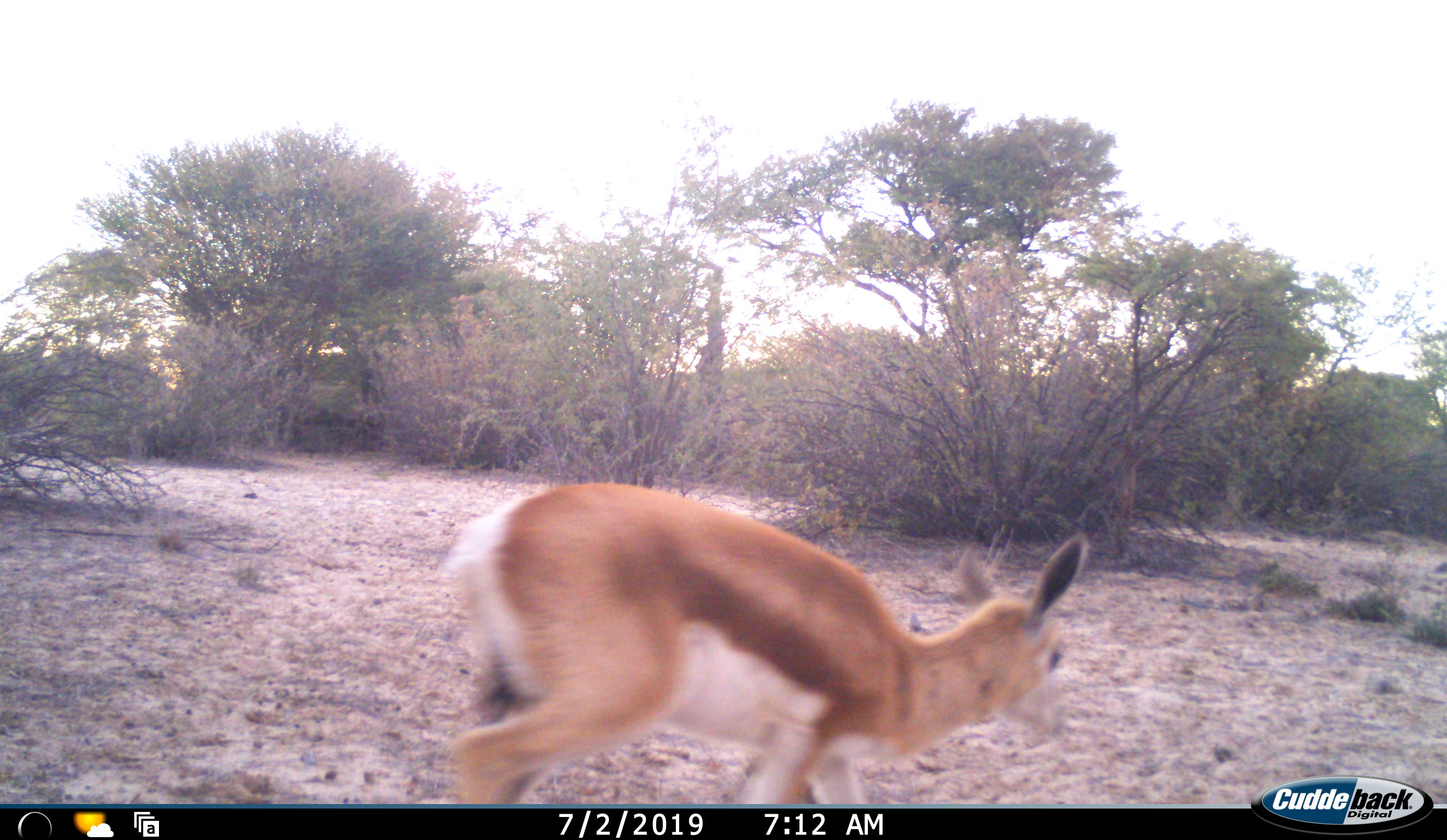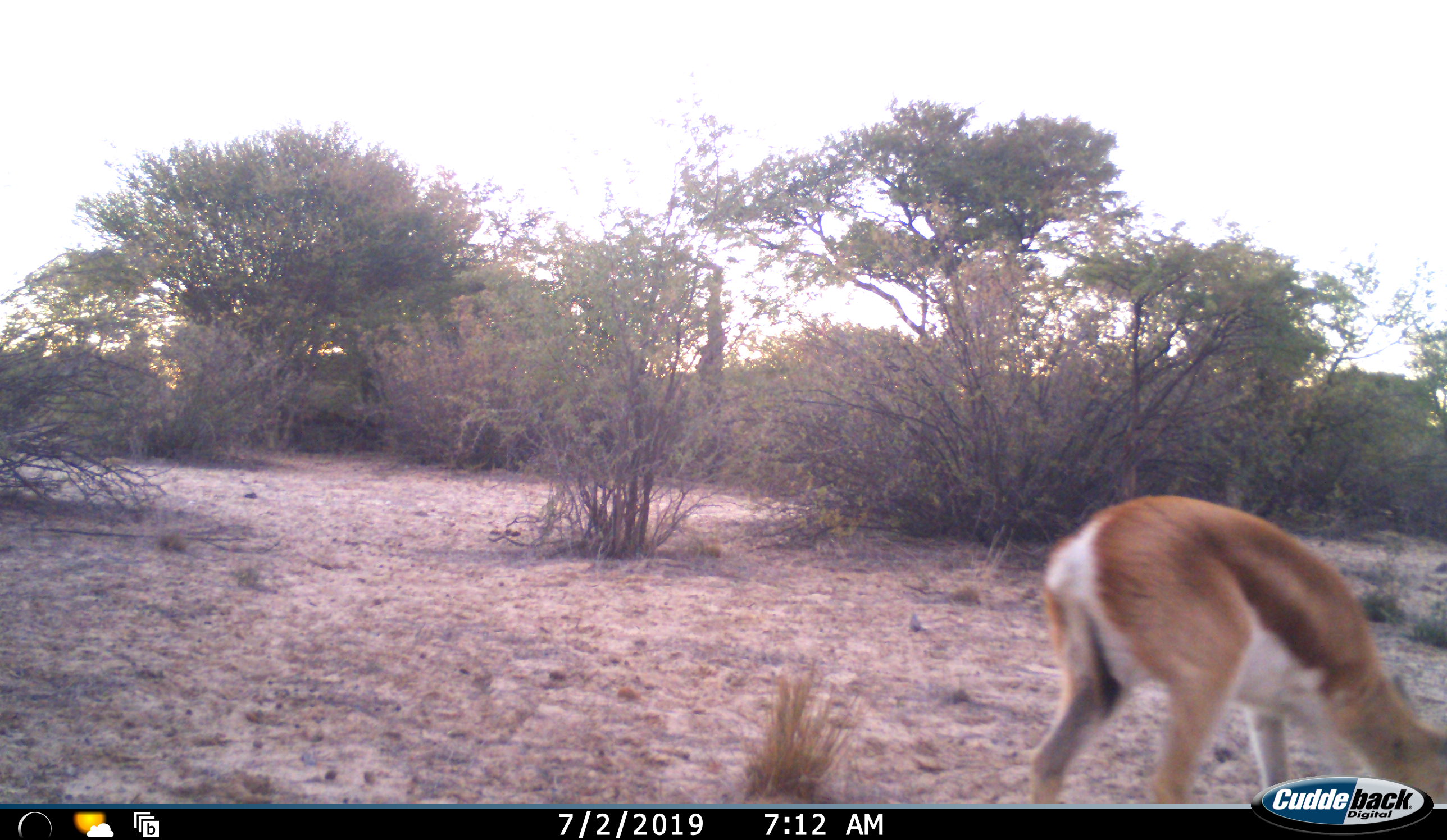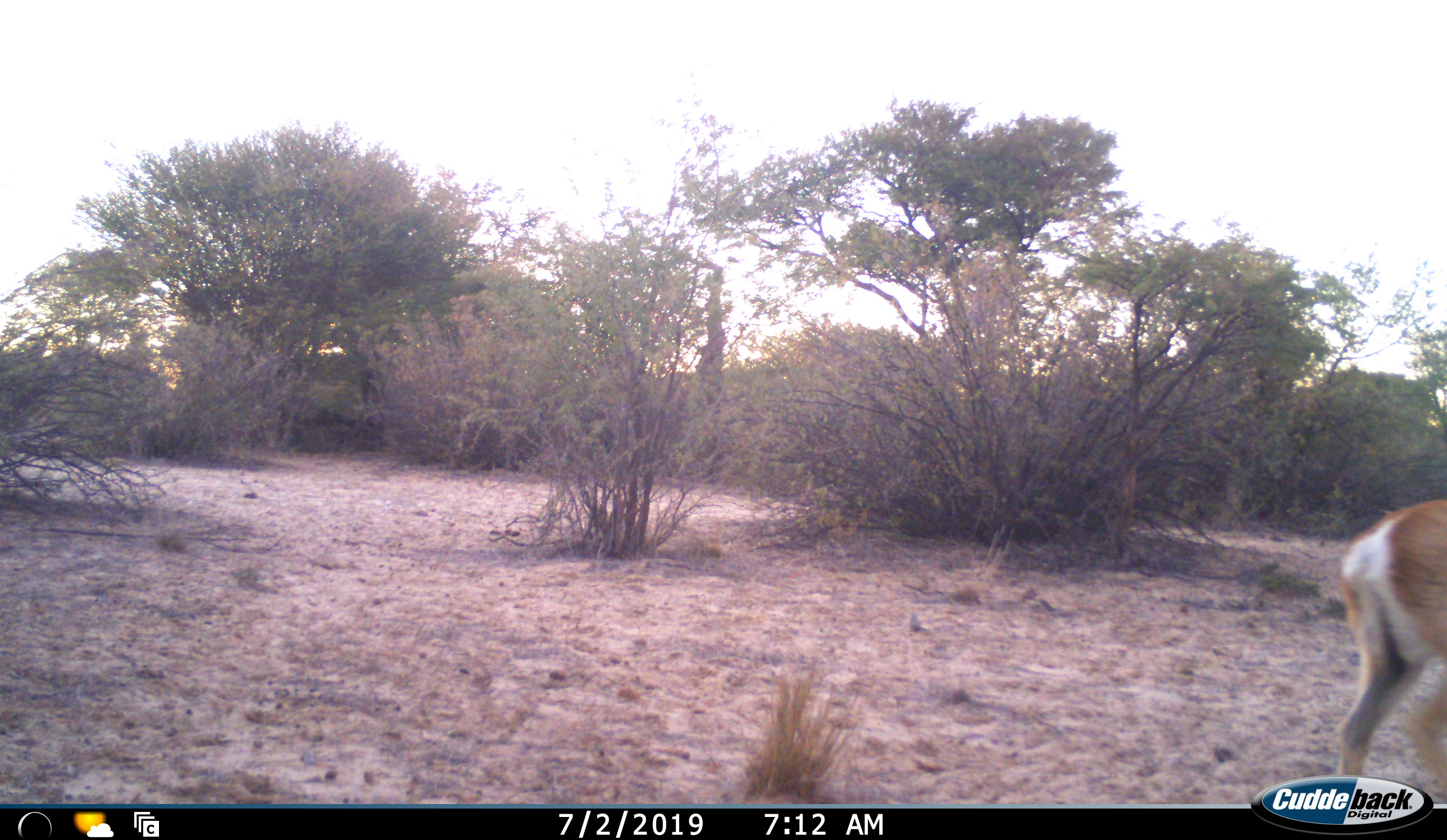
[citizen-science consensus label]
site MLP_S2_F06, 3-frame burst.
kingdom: Animalia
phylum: Chordata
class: Mammalia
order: Artiodactyla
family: Bovidae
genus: Antidorcas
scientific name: Antidorcas marsupialis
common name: springbok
Springbok (Antidorcas marsupialis), count 1. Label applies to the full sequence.